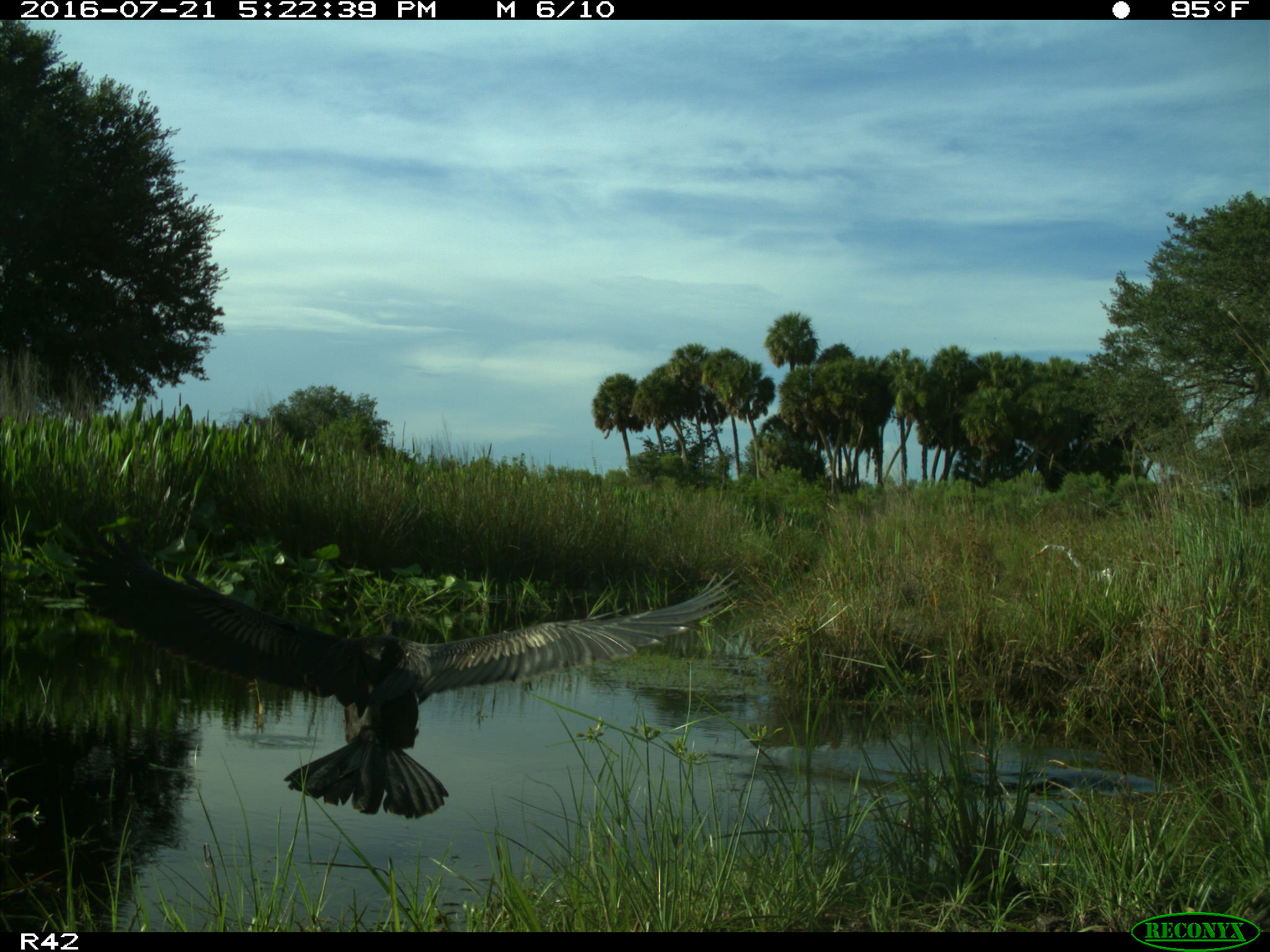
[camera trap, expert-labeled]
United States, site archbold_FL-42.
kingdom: Animalia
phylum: Chordata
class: Aves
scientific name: Aves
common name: birds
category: unidentified bird